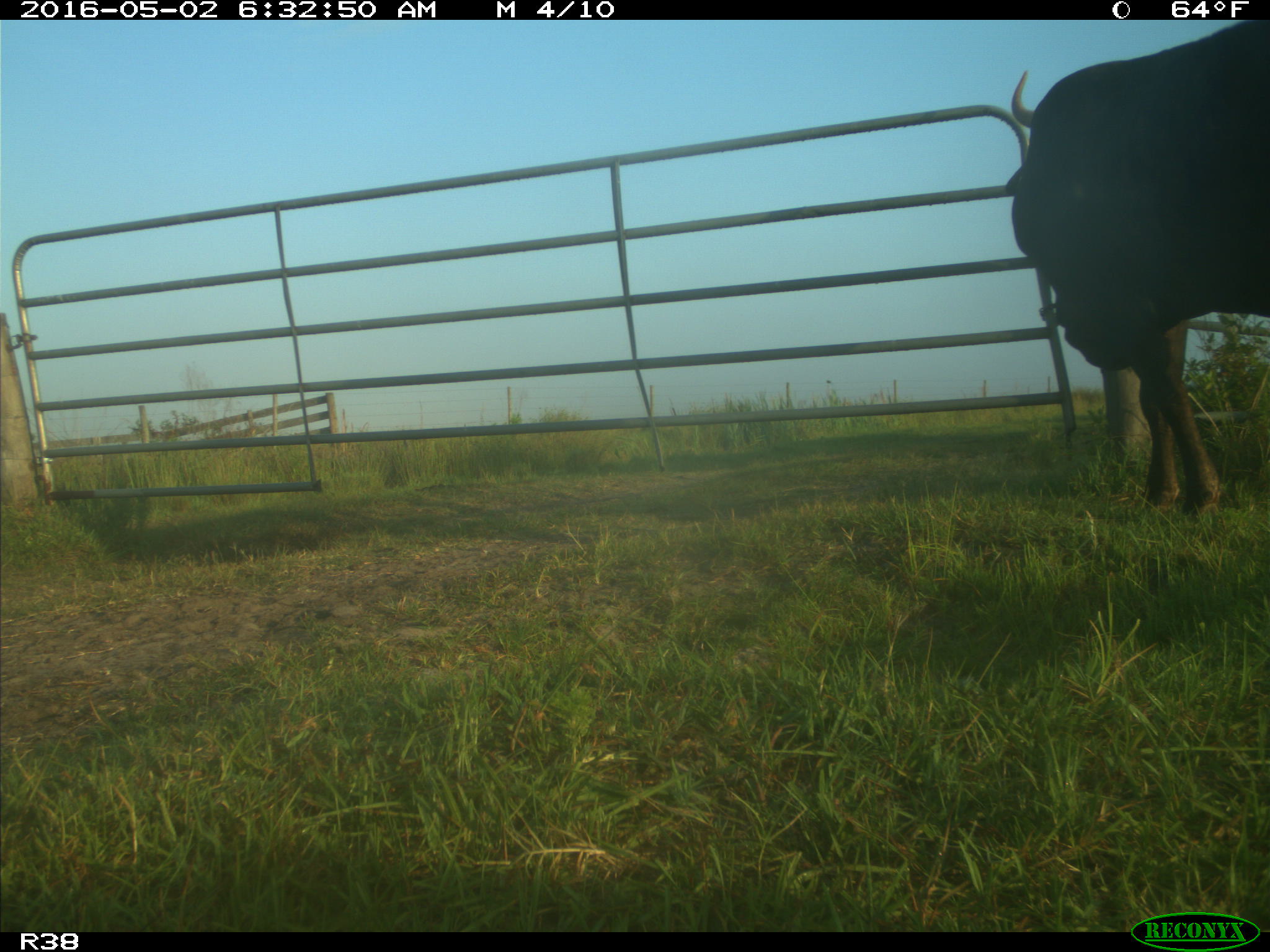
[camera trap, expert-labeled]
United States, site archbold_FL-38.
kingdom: Animalia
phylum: Chordata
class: Mammalia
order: Artiodactyla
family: Bovidae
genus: Bos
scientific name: Bos taurus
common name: domestic cow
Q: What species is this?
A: Bos taurus (domestic cow).